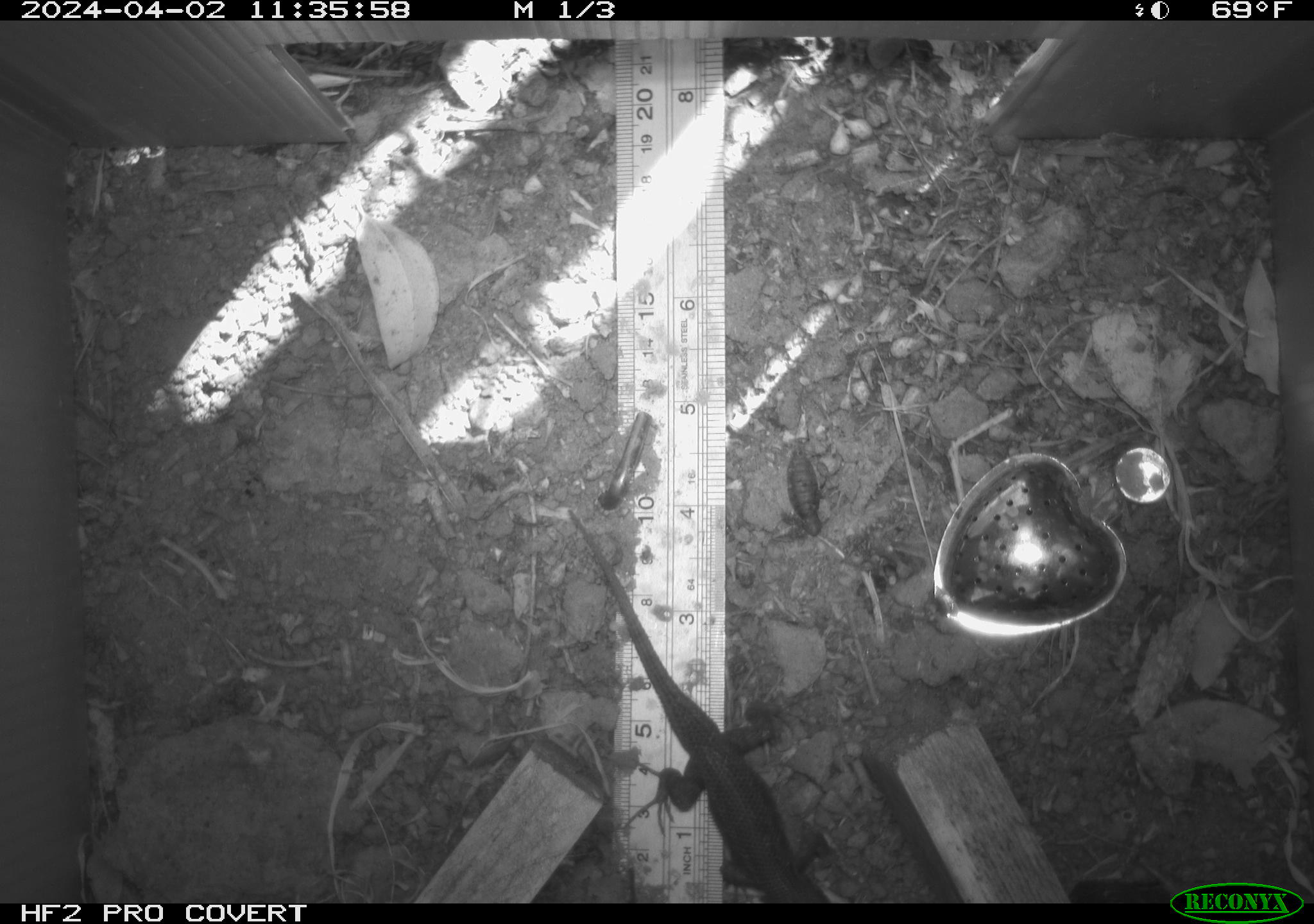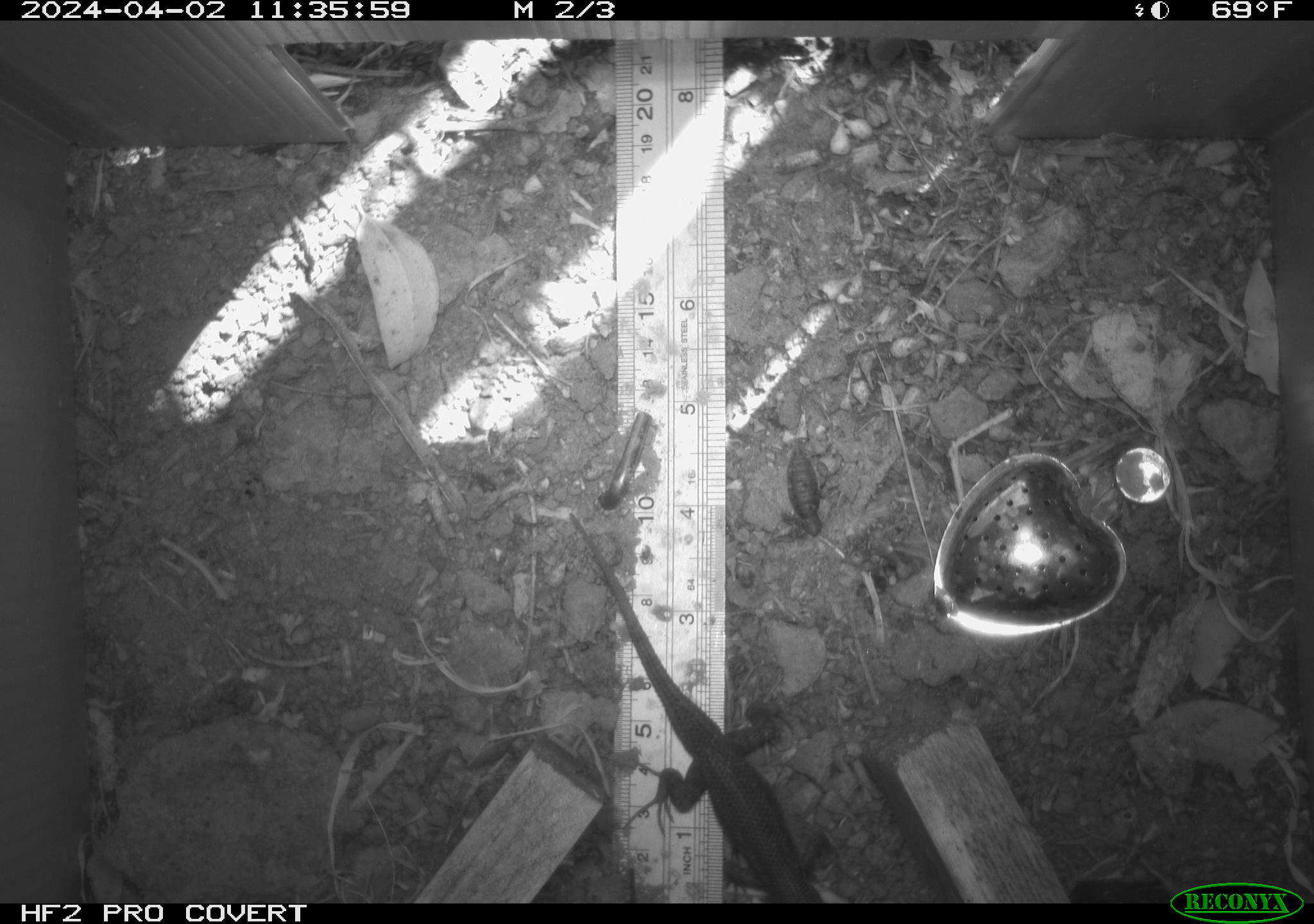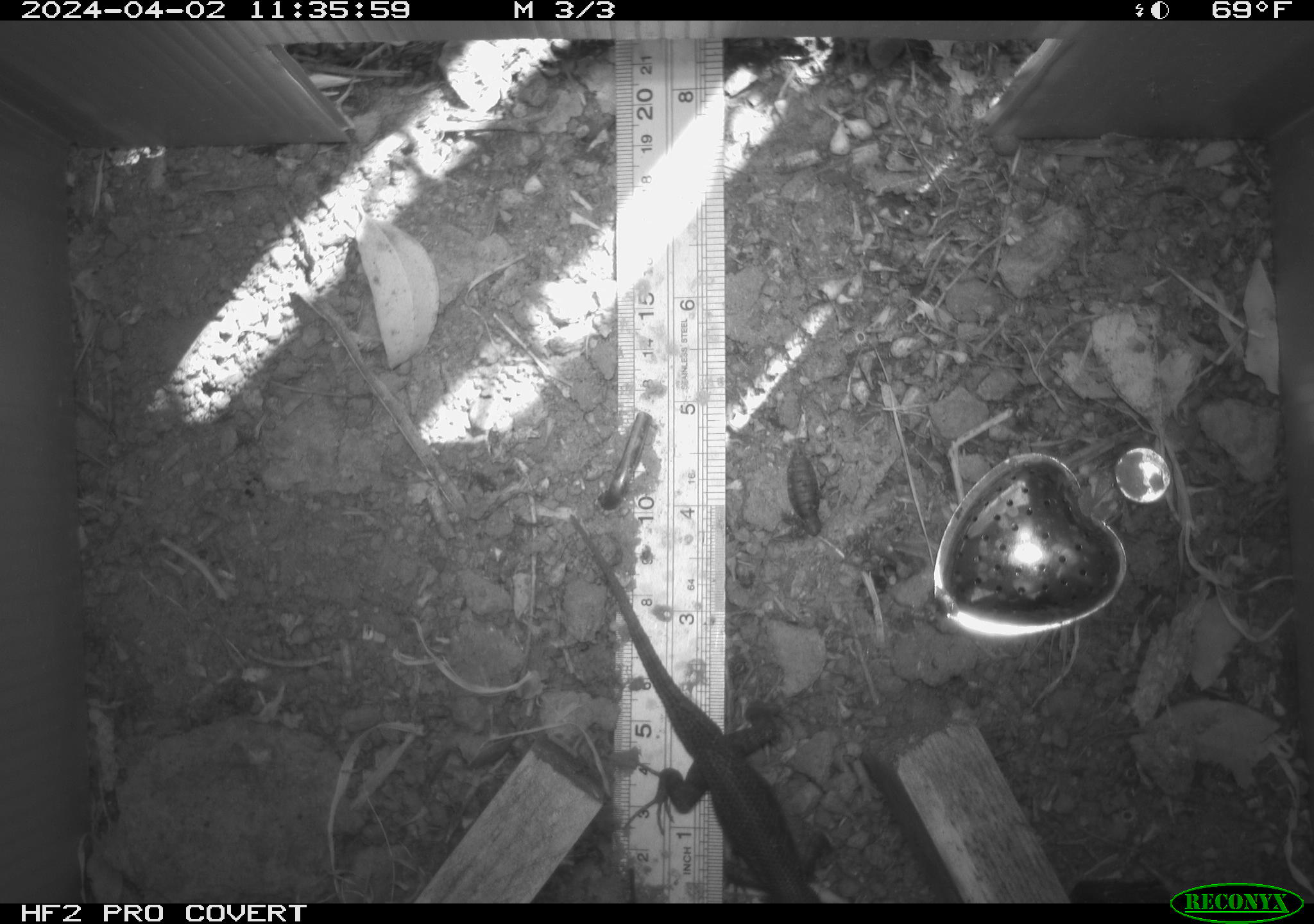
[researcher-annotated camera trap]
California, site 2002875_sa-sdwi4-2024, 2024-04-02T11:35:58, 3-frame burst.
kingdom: Animalia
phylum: Chordata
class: Reptilia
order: Squamata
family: Phrynosomatidae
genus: Sceloporus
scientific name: Sceloporus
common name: spiny lizards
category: sceloporus species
Sceloporus species (spiny lizards) (Sceloporus).